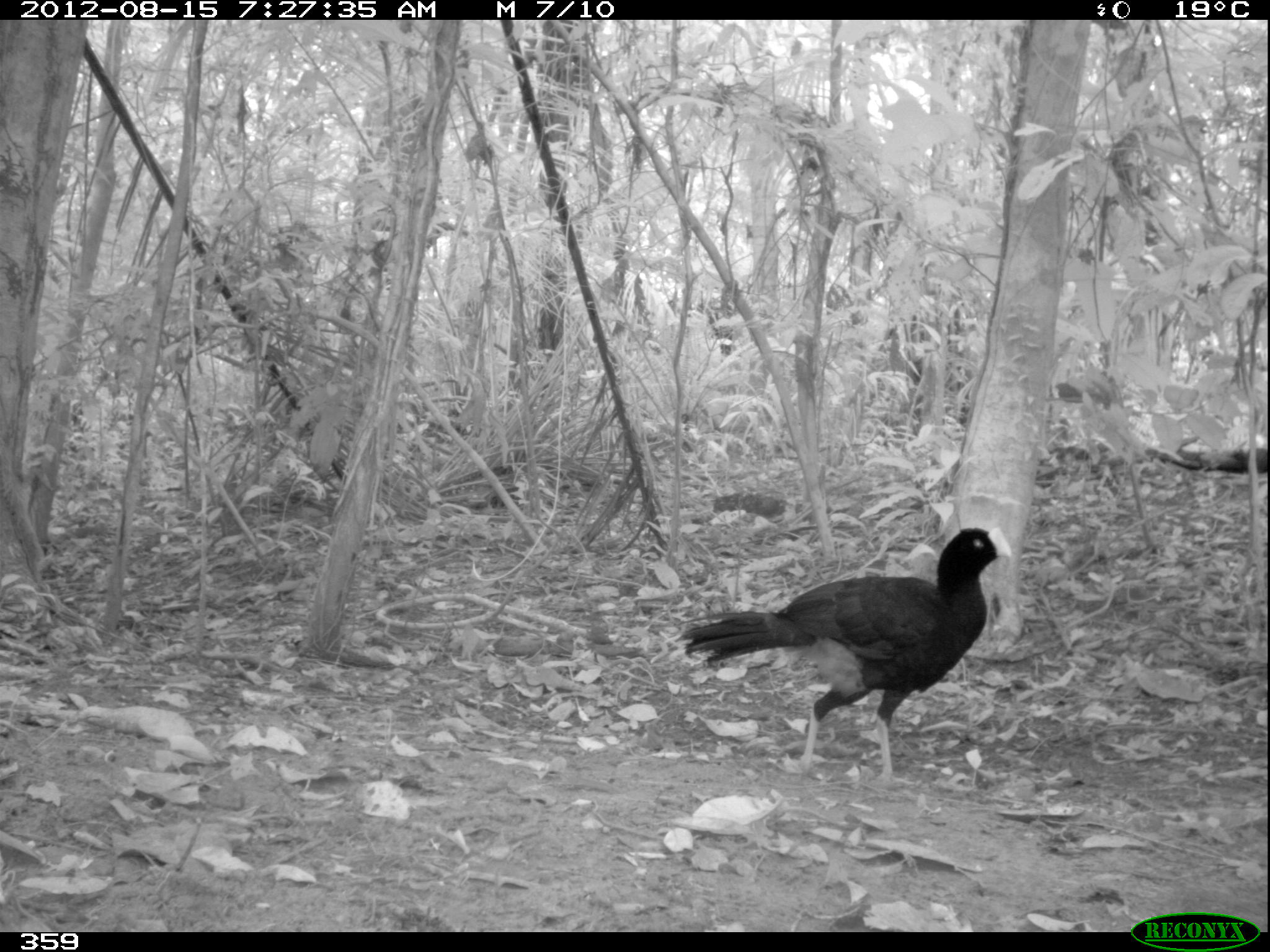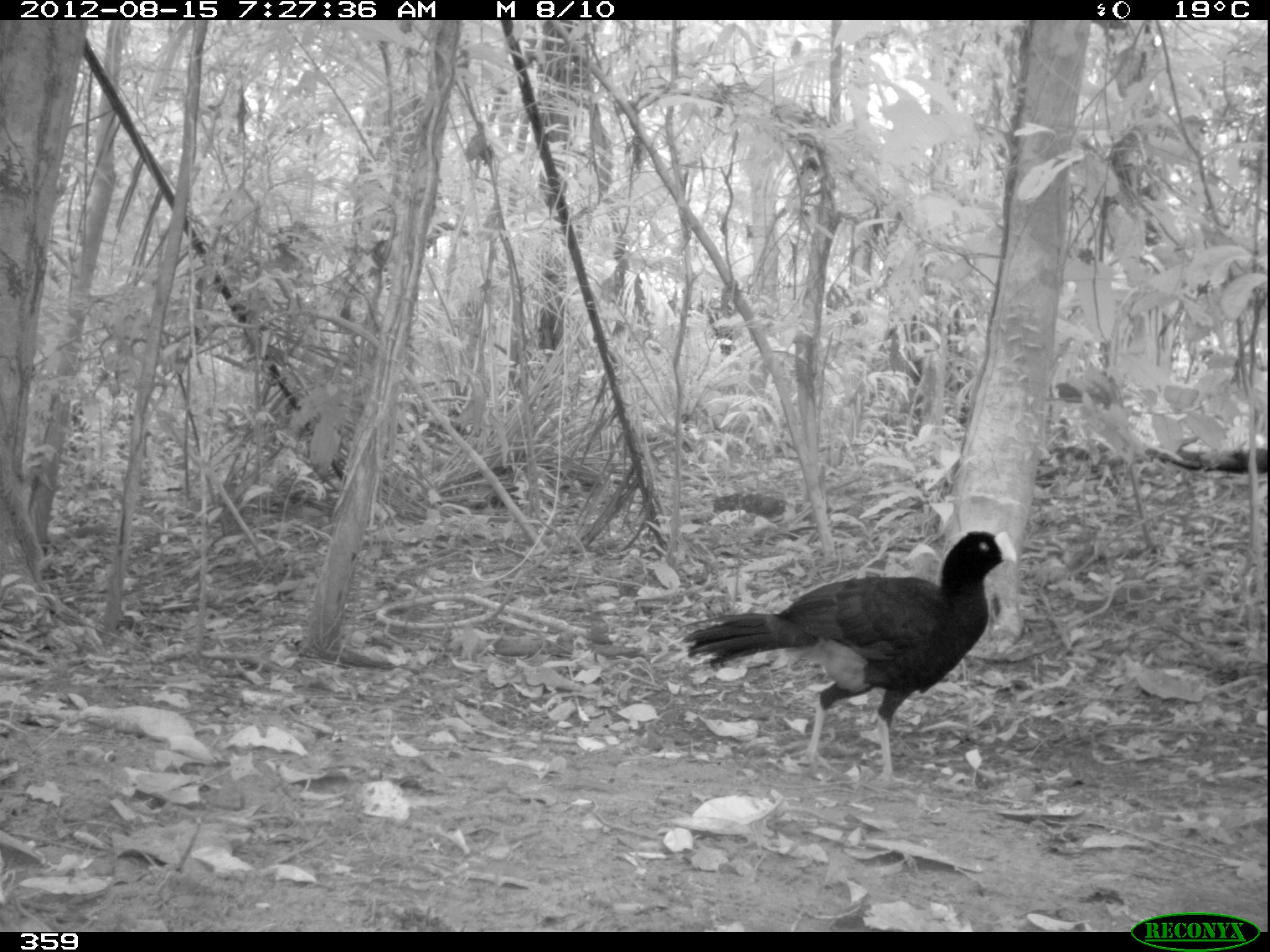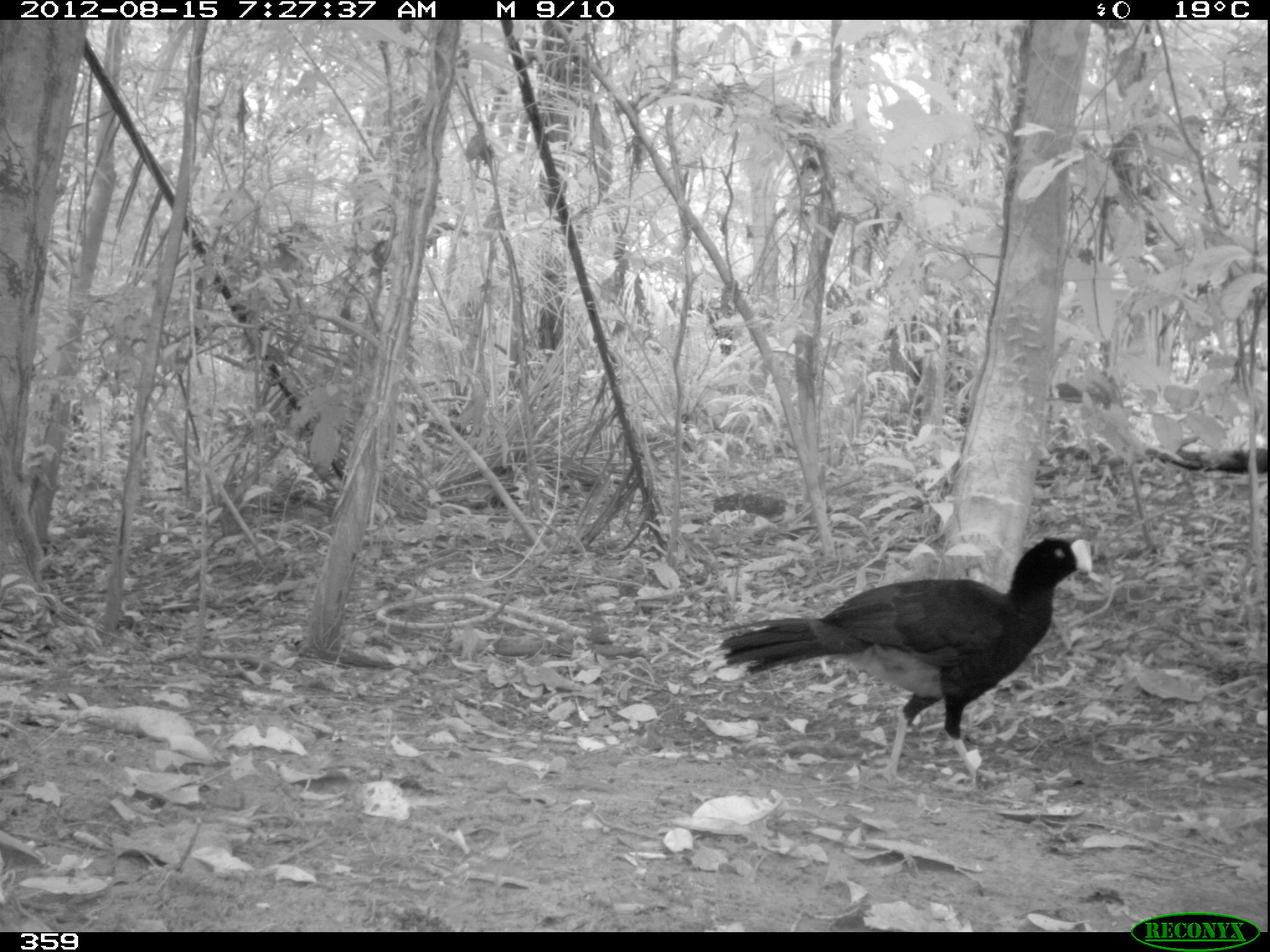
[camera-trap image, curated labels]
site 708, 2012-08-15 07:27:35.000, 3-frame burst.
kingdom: Animalia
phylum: Chordata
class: Aves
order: Galliformes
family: Cracidae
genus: Mitu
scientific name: Mitu tuberosum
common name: razor-billed curassow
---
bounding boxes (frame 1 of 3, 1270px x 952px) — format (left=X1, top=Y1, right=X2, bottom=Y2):
mitu tuberosum: (left=675, top=526, right=1012, bottom=785)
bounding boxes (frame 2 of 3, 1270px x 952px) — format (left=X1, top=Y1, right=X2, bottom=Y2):
mitu tuberosum: (left=680, top=530, right=1018, bottom=785)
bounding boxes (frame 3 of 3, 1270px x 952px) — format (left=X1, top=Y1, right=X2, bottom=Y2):
mitu tuberosum: (left=707, top=537, right=1093, bottom=786)